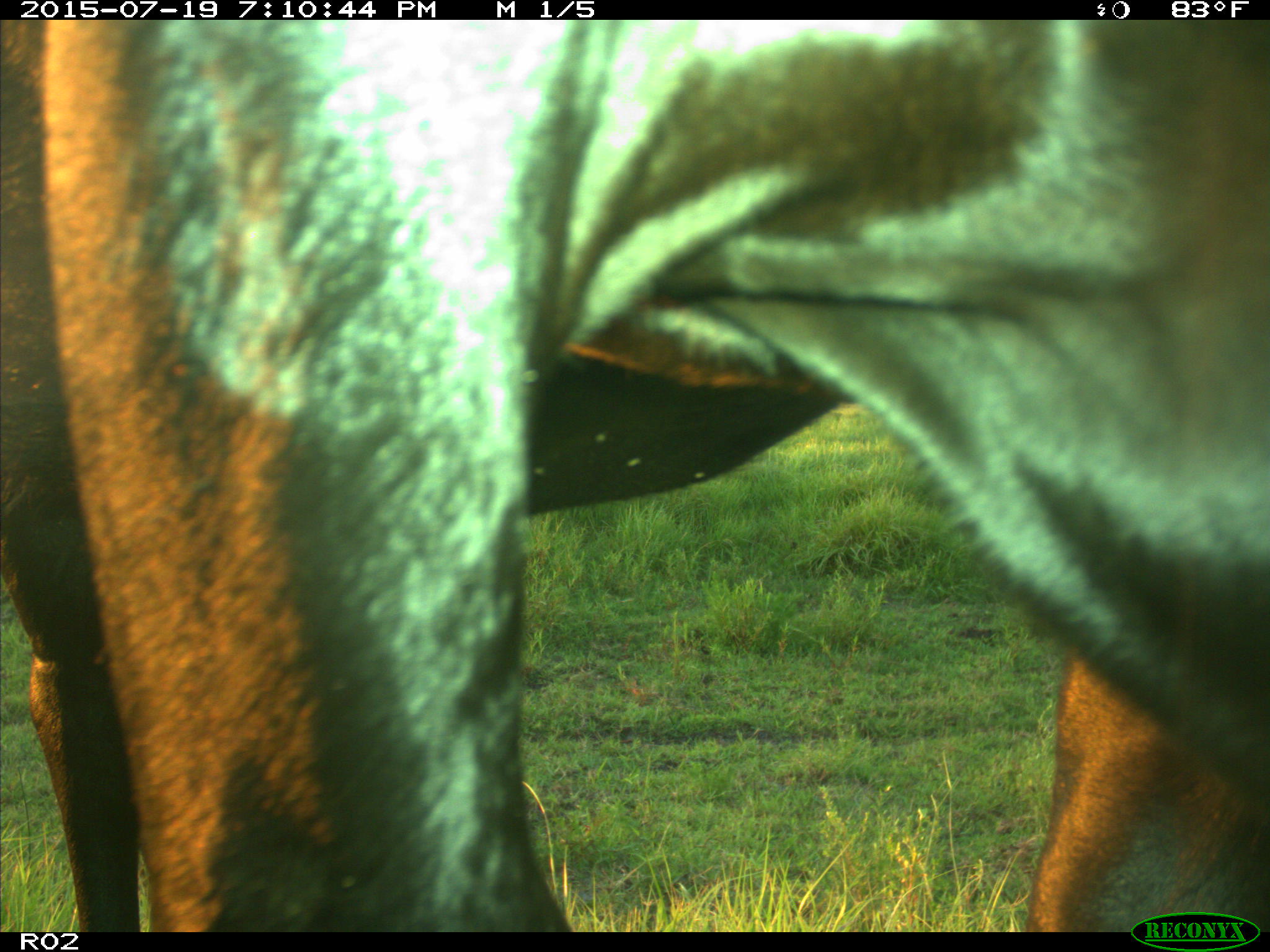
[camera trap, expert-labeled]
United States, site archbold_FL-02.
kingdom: Animalia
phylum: Chordata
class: Mammalia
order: Artiodactyla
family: Bovidae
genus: Bos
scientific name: Bos taurus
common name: domestic cow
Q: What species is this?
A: Bos taurus (domestic cow).